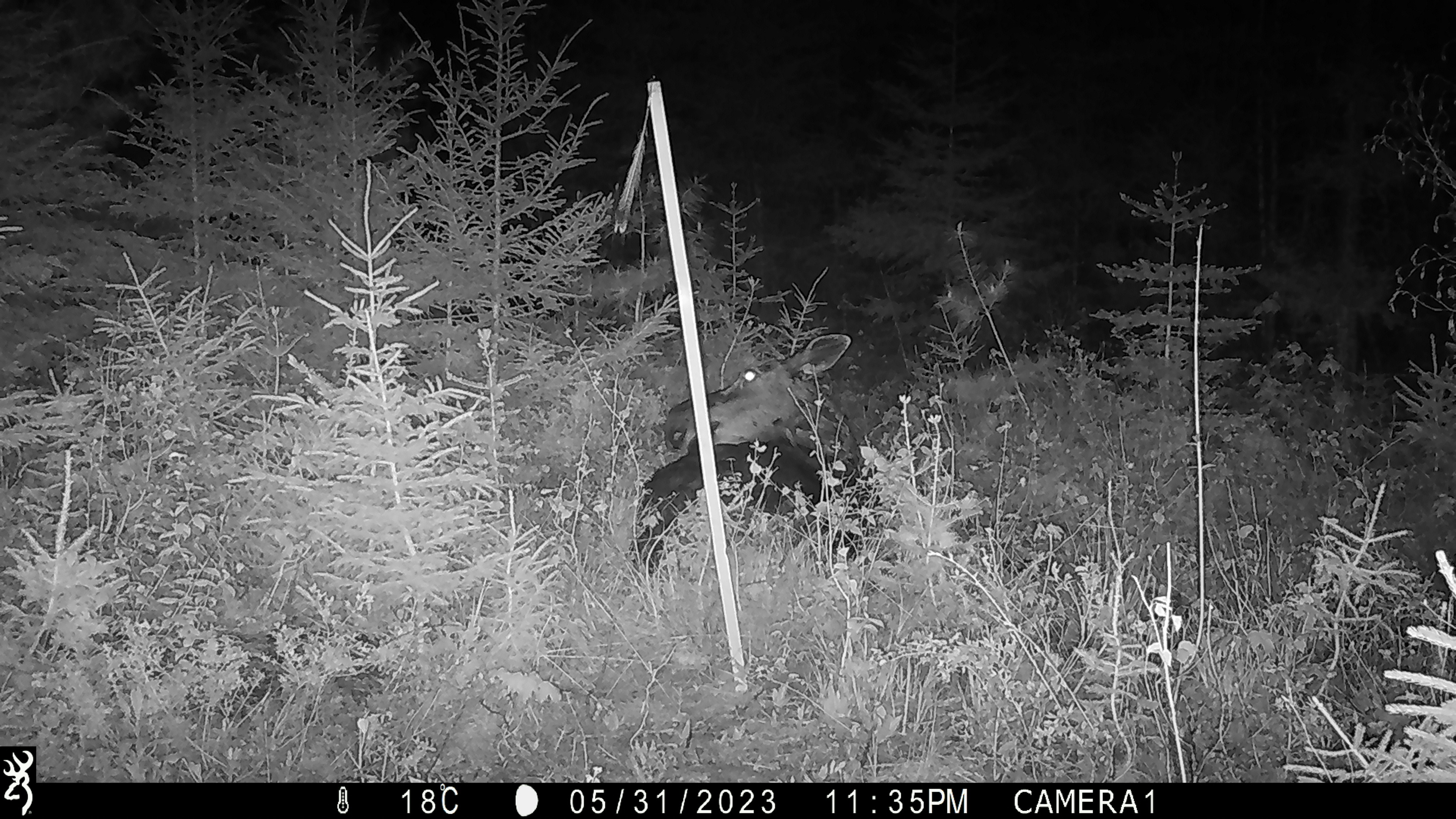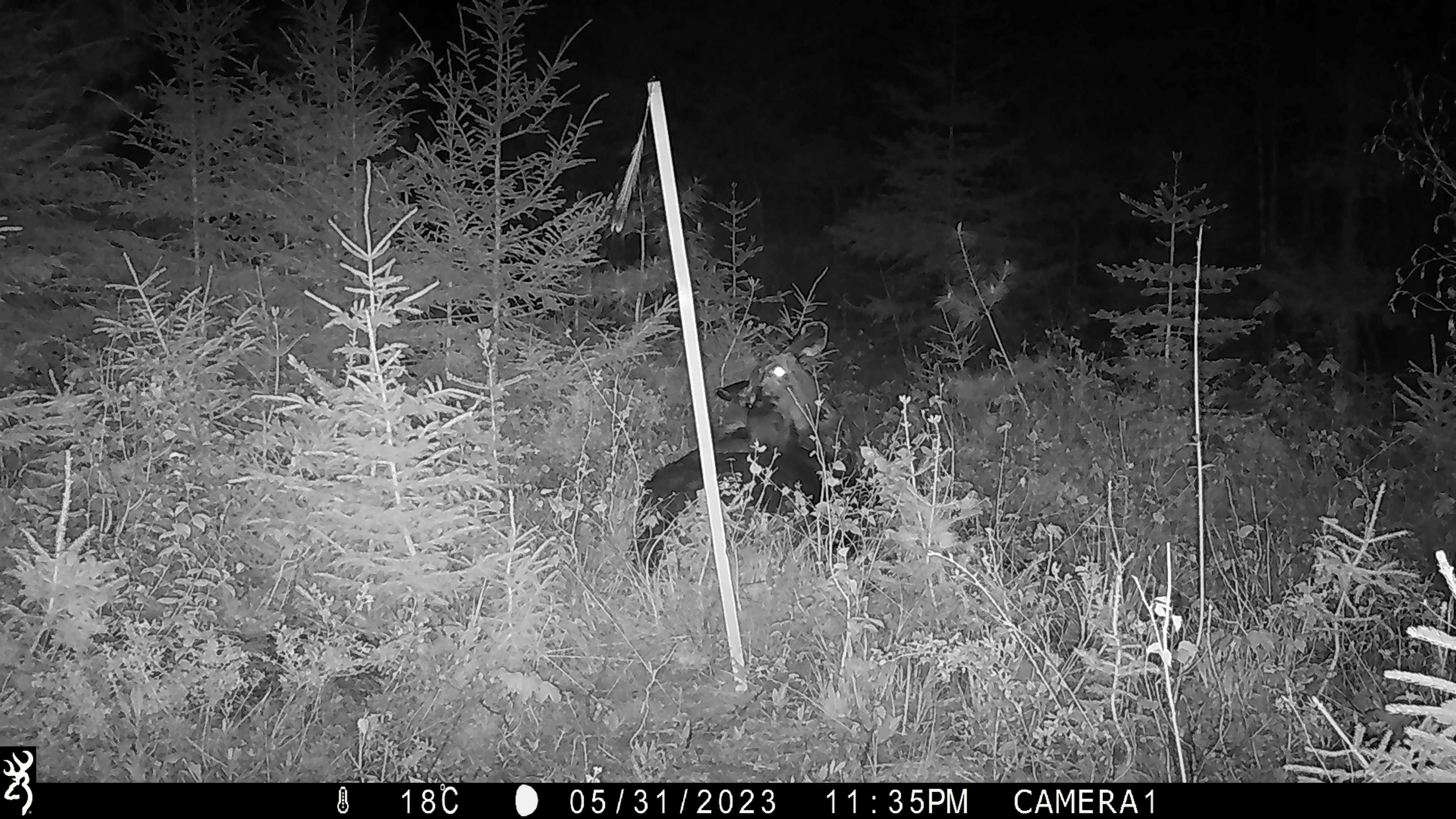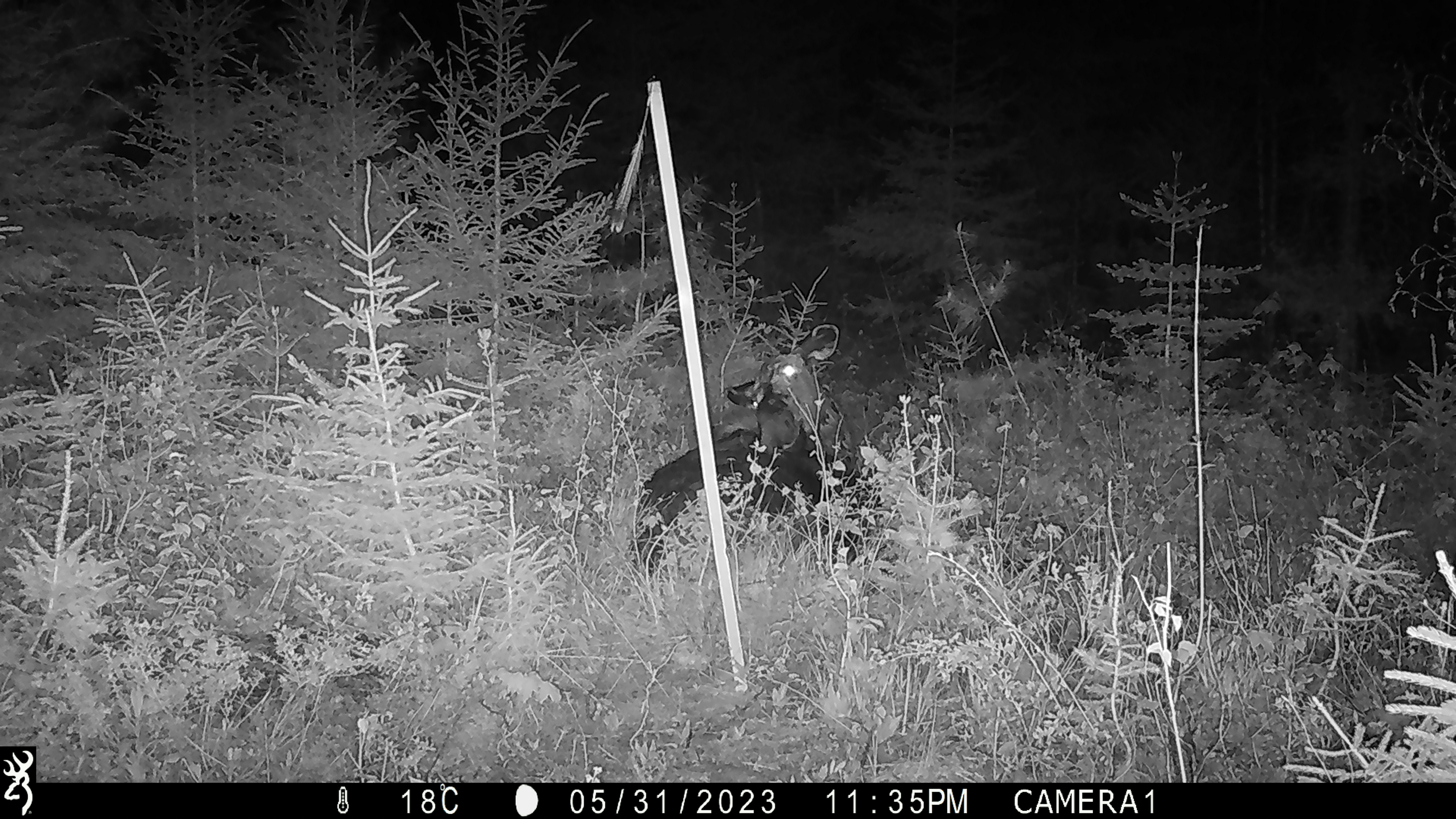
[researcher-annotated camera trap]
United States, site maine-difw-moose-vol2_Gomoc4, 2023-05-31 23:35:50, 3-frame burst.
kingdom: Animalia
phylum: Chordata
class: Mammalia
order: Artiodactyla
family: Cervidae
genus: Alces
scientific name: Alces alces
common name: moose